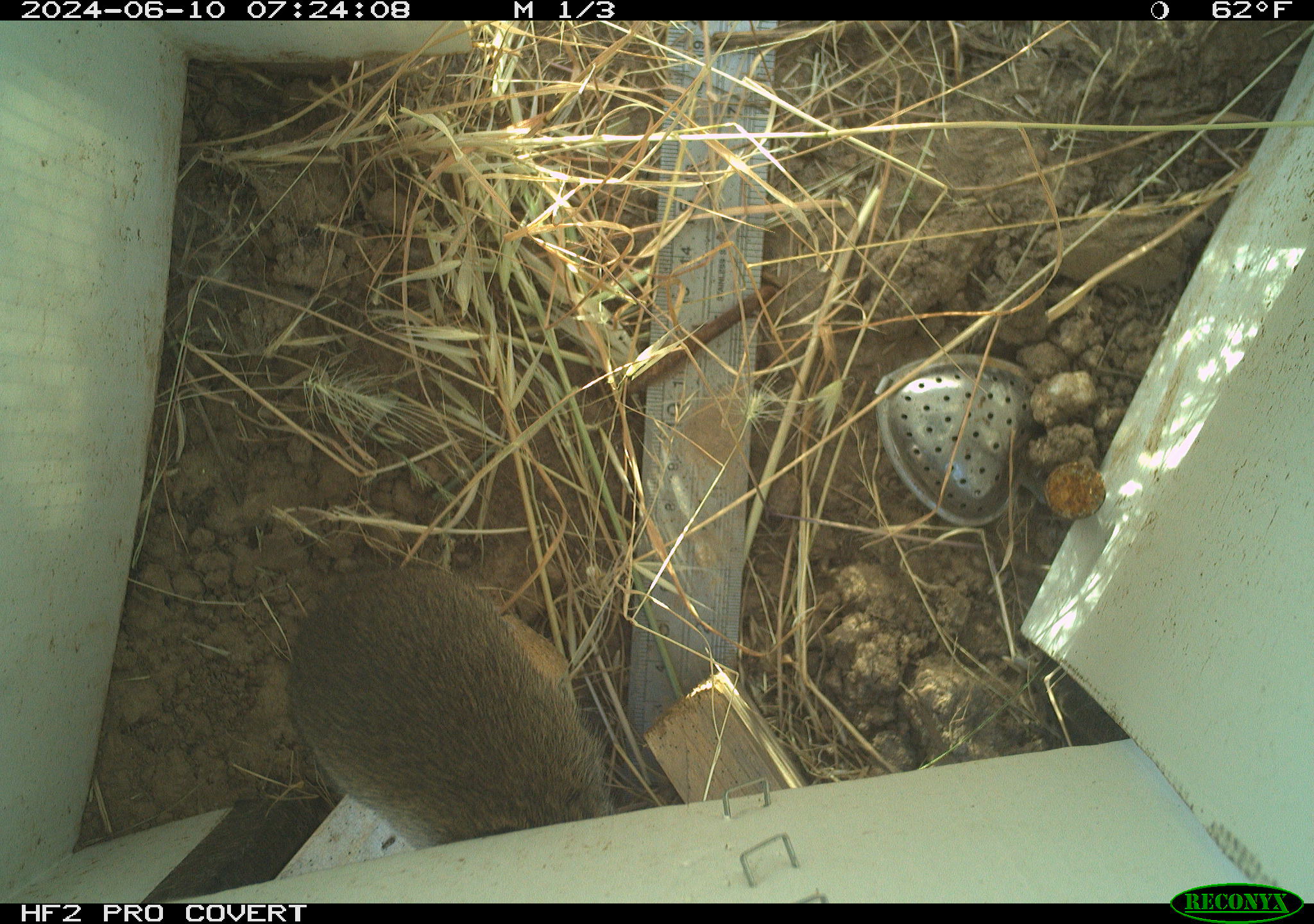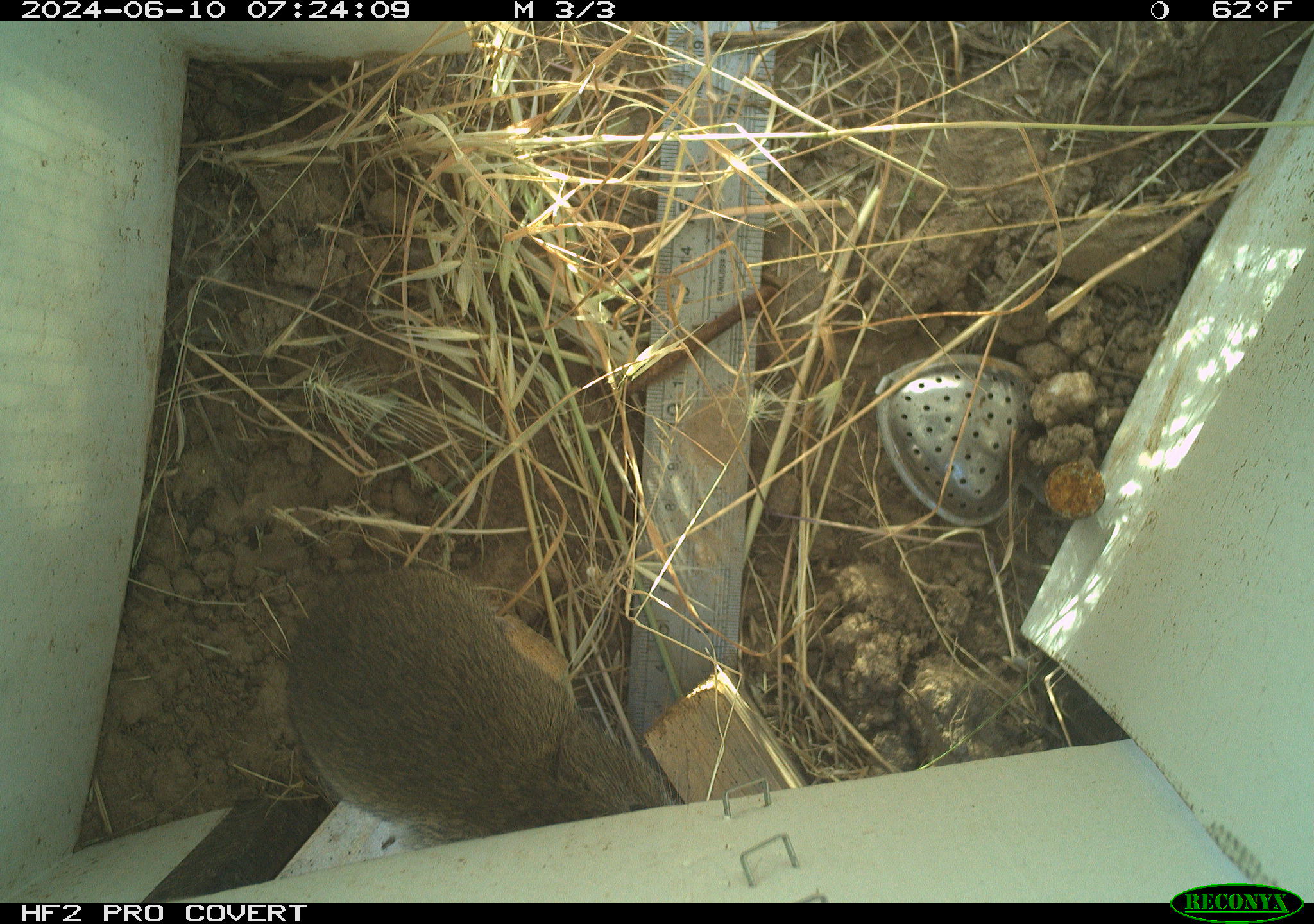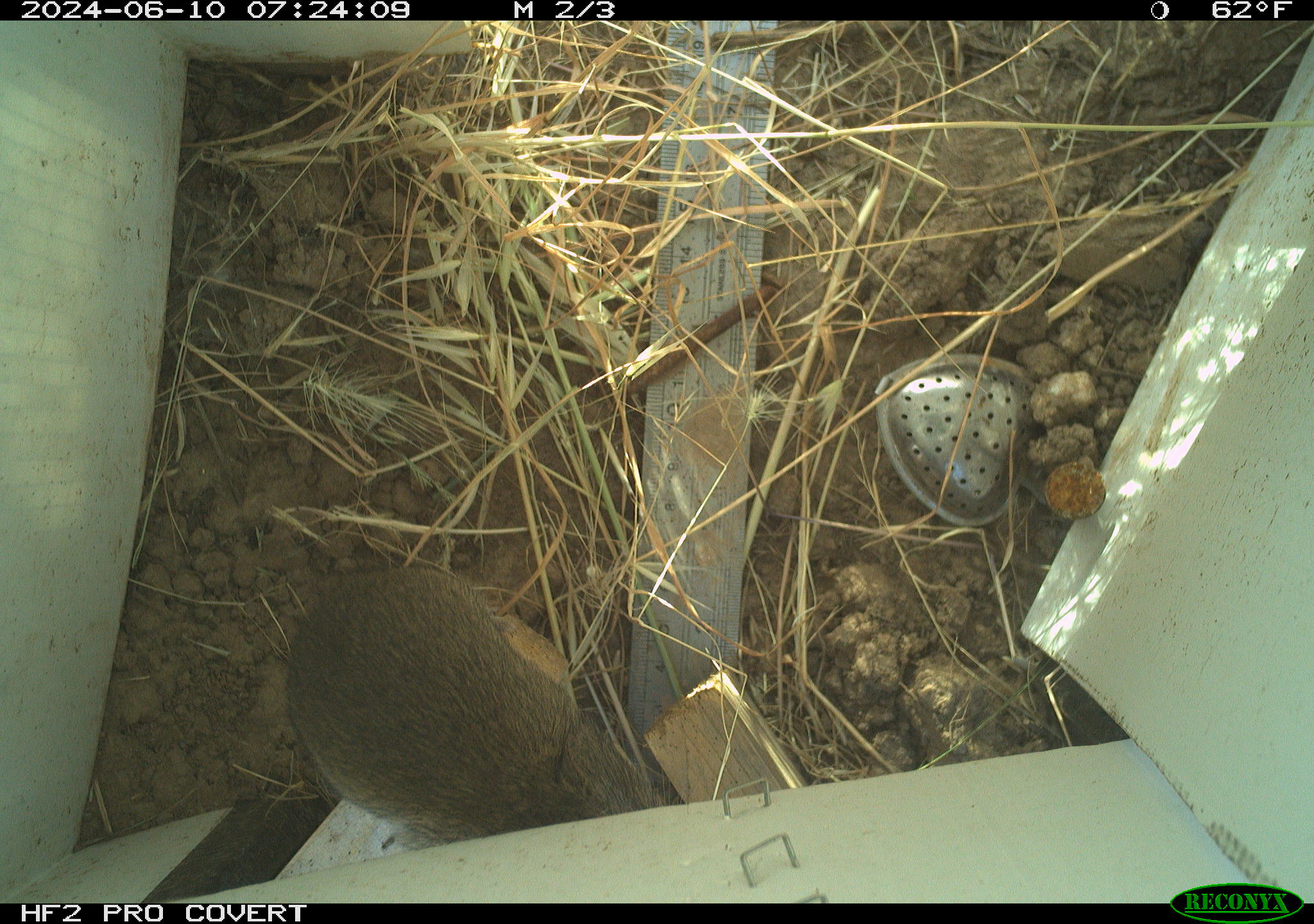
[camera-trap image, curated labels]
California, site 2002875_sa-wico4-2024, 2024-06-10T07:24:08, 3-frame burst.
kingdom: Animalia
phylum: Chordata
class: Mammalia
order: Rodentia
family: Cricetidae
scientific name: Arvicolinae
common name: voles, lemmings, and muskrats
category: arvicolinae subfamily